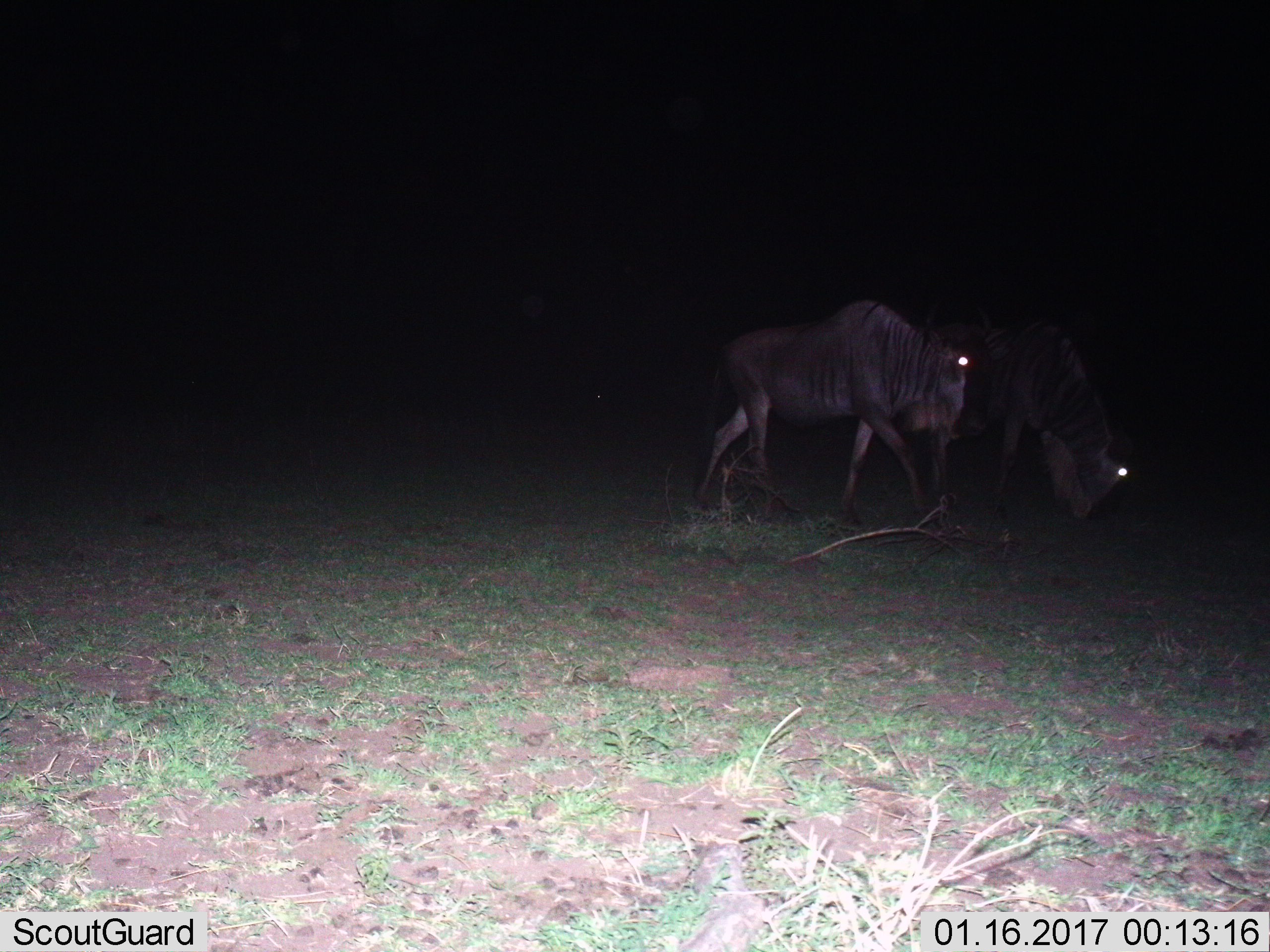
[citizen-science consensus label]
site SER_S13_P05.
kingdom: Animalia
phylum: Chordata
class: Mammalia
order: Artiodactyla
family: Bovidae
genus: Connochaetes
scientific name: Connochaetes taurinus taurinus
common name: blue wildebeest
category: wildebeestblue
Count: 2.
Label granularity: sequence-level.